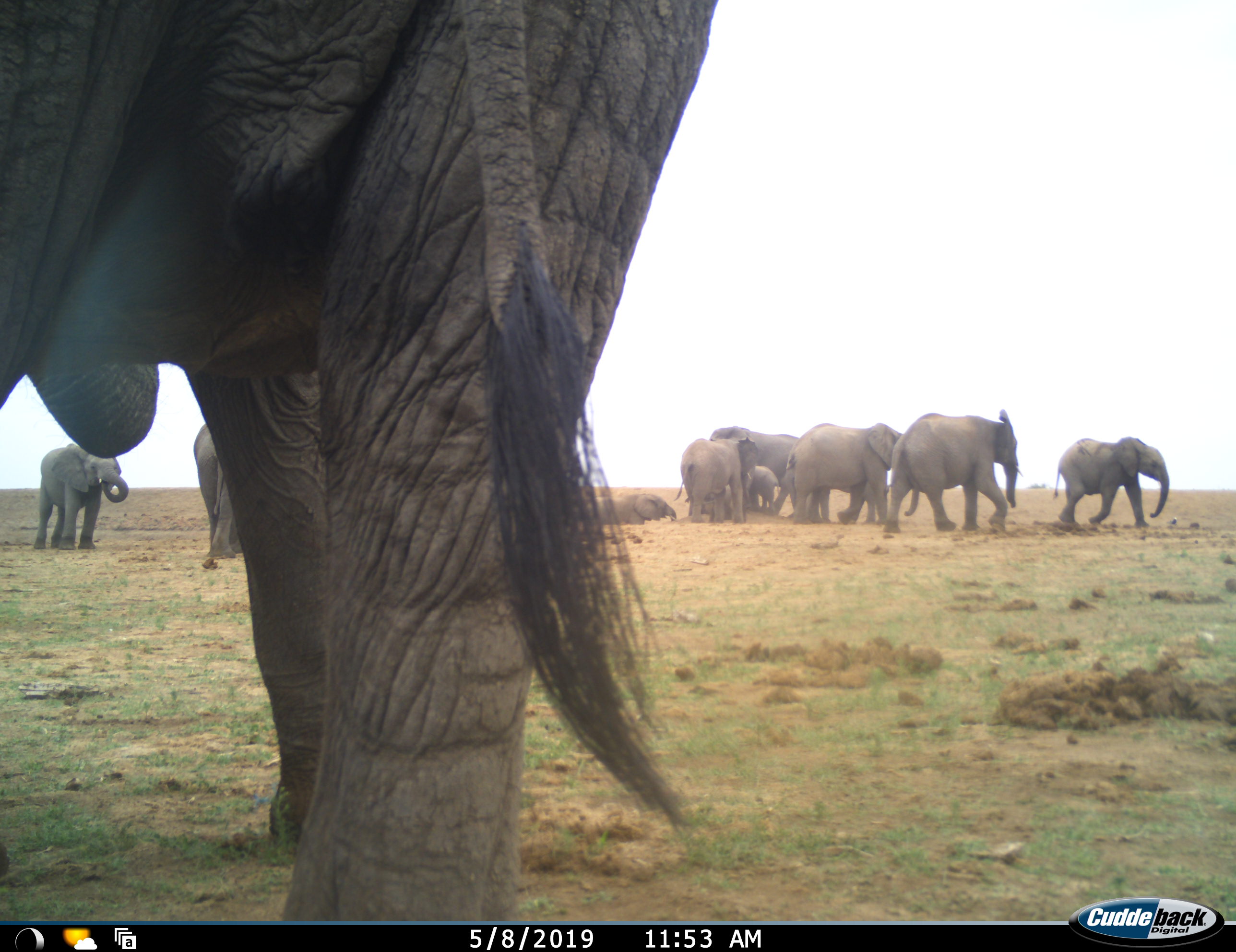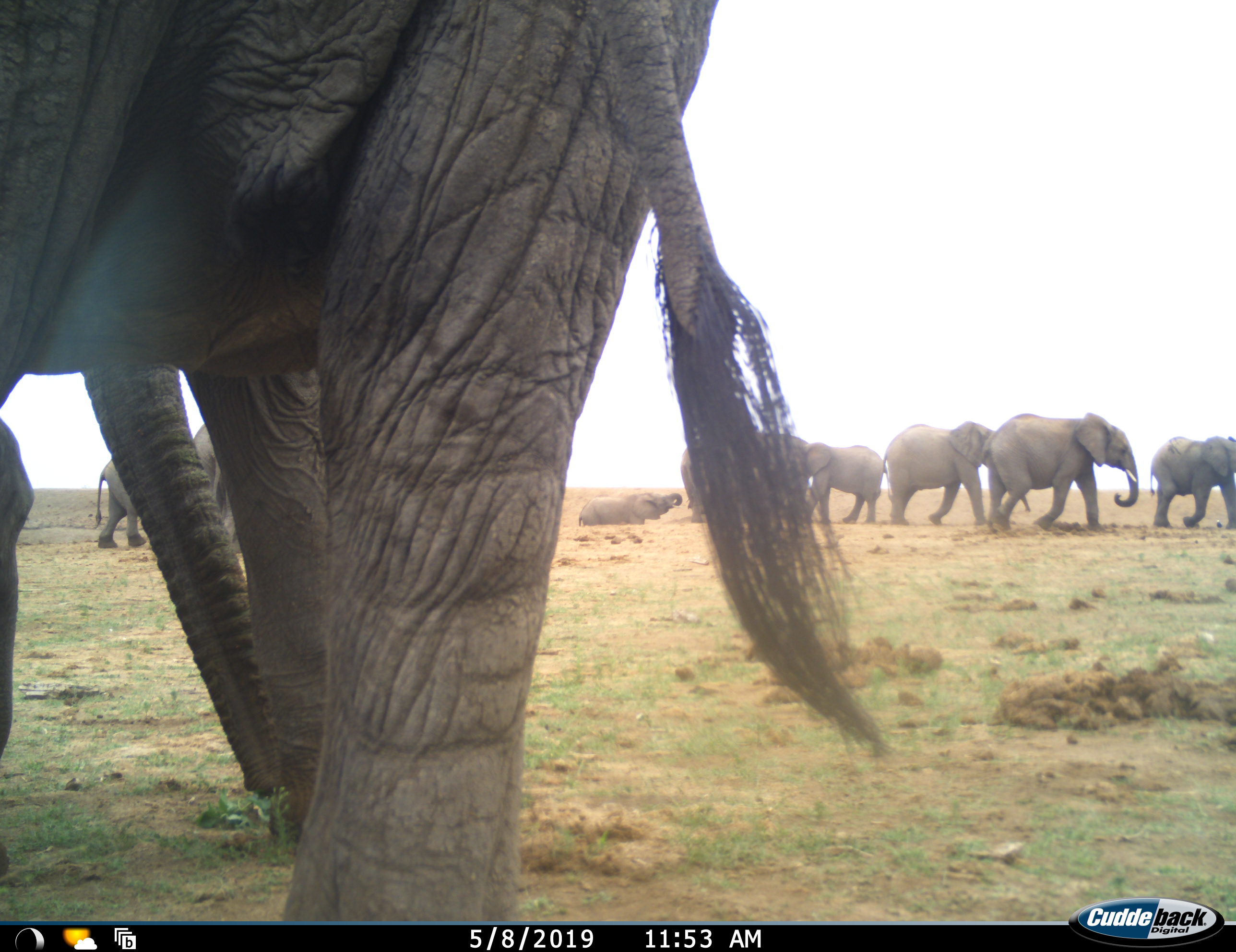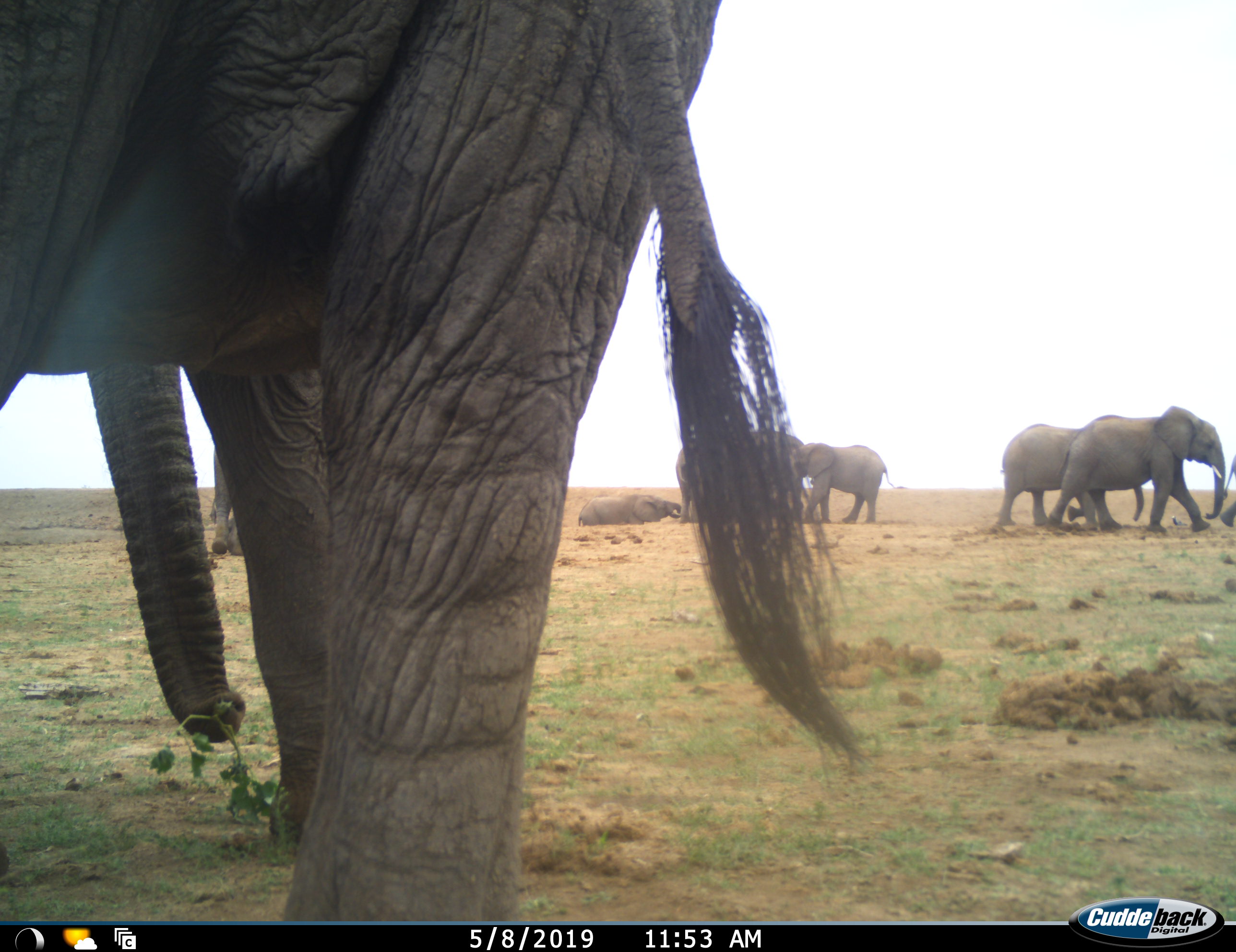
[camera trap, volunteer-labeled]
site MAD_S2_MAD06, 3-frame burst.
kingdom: Animalia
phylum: Chordata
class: Mammalia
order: Proboscidea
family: Elephantidae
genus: Loxodonta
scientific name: Loxodonta africana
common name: african bush elephant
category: elephant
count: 11-50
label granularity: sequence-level